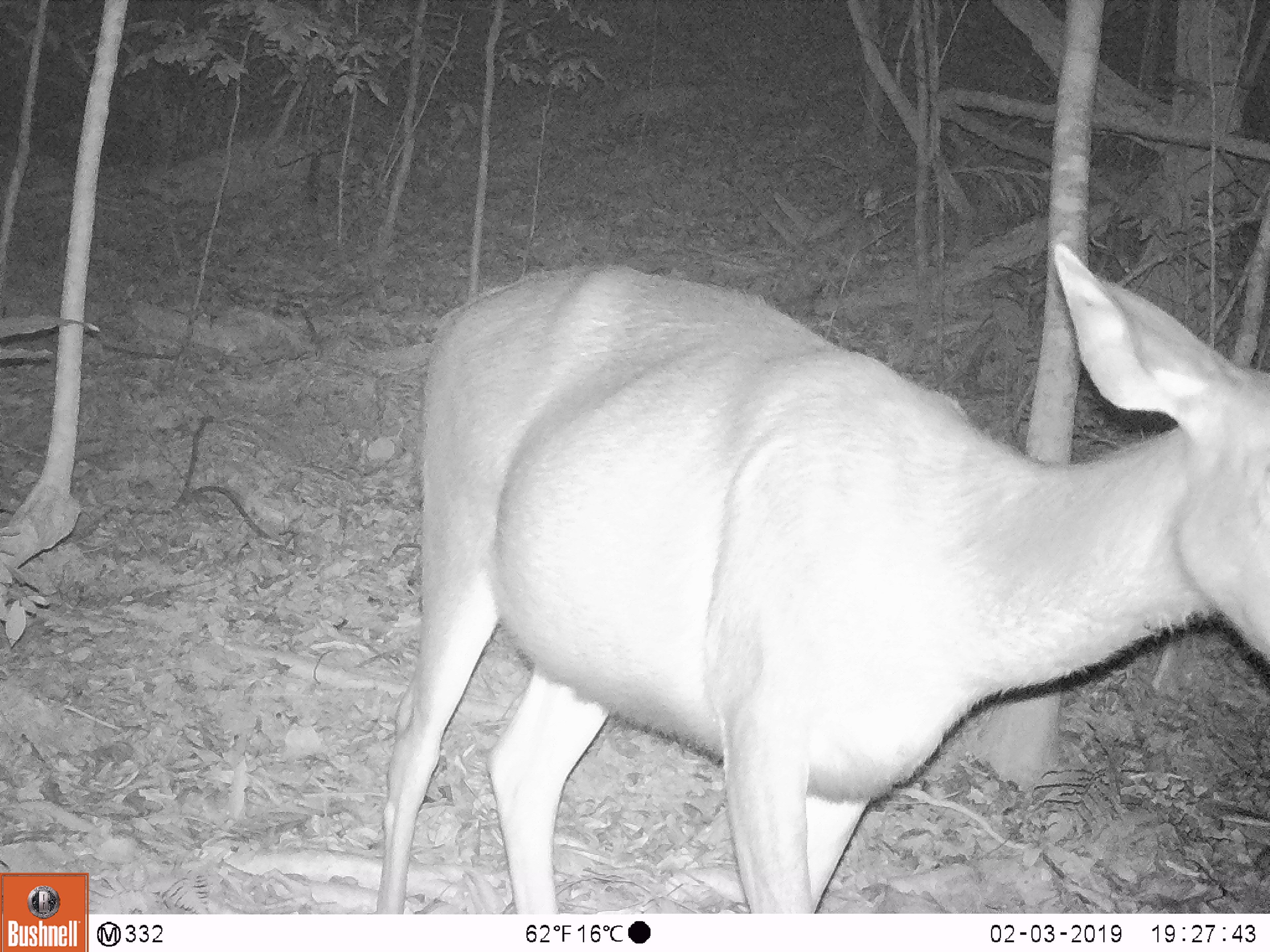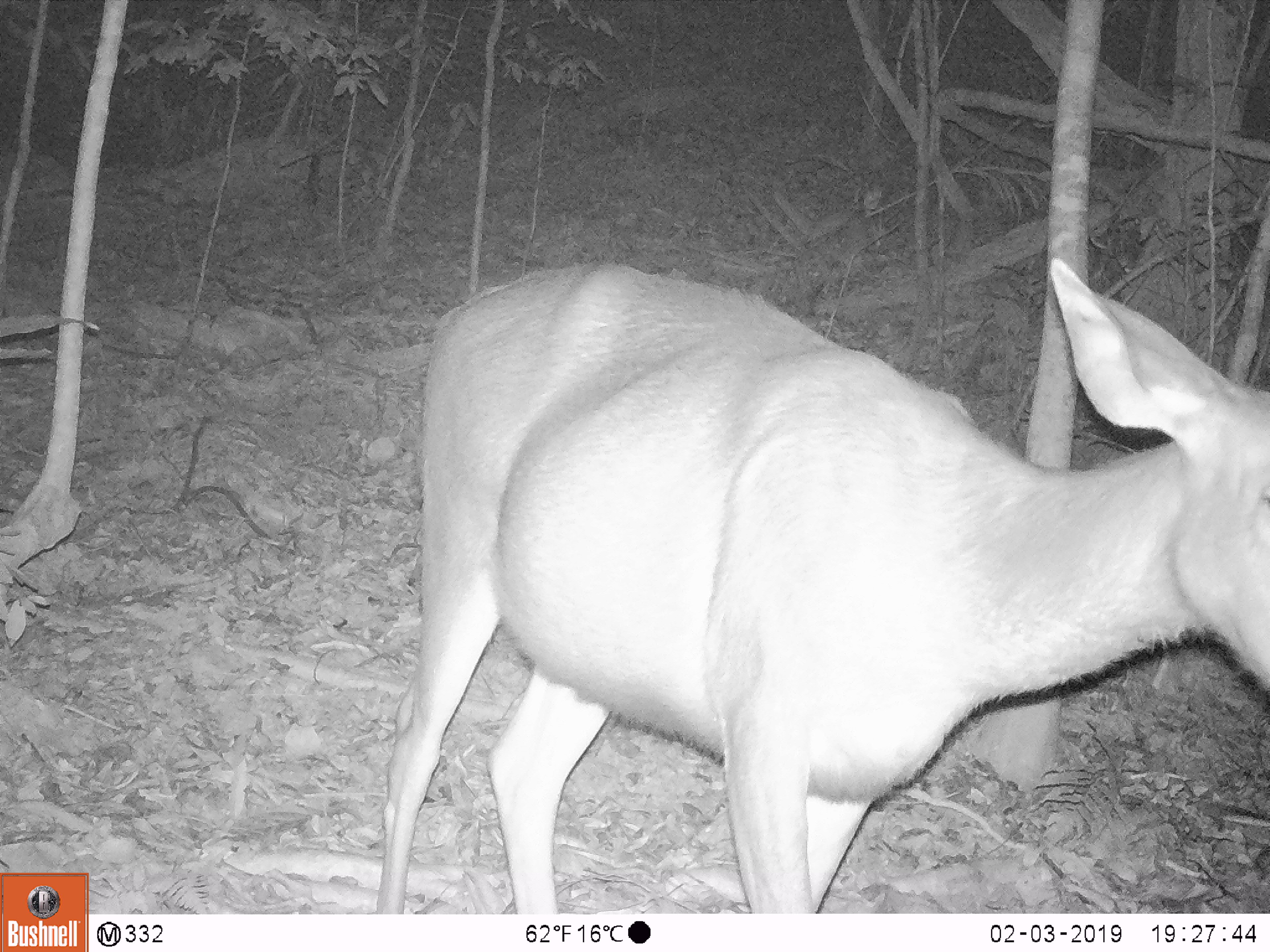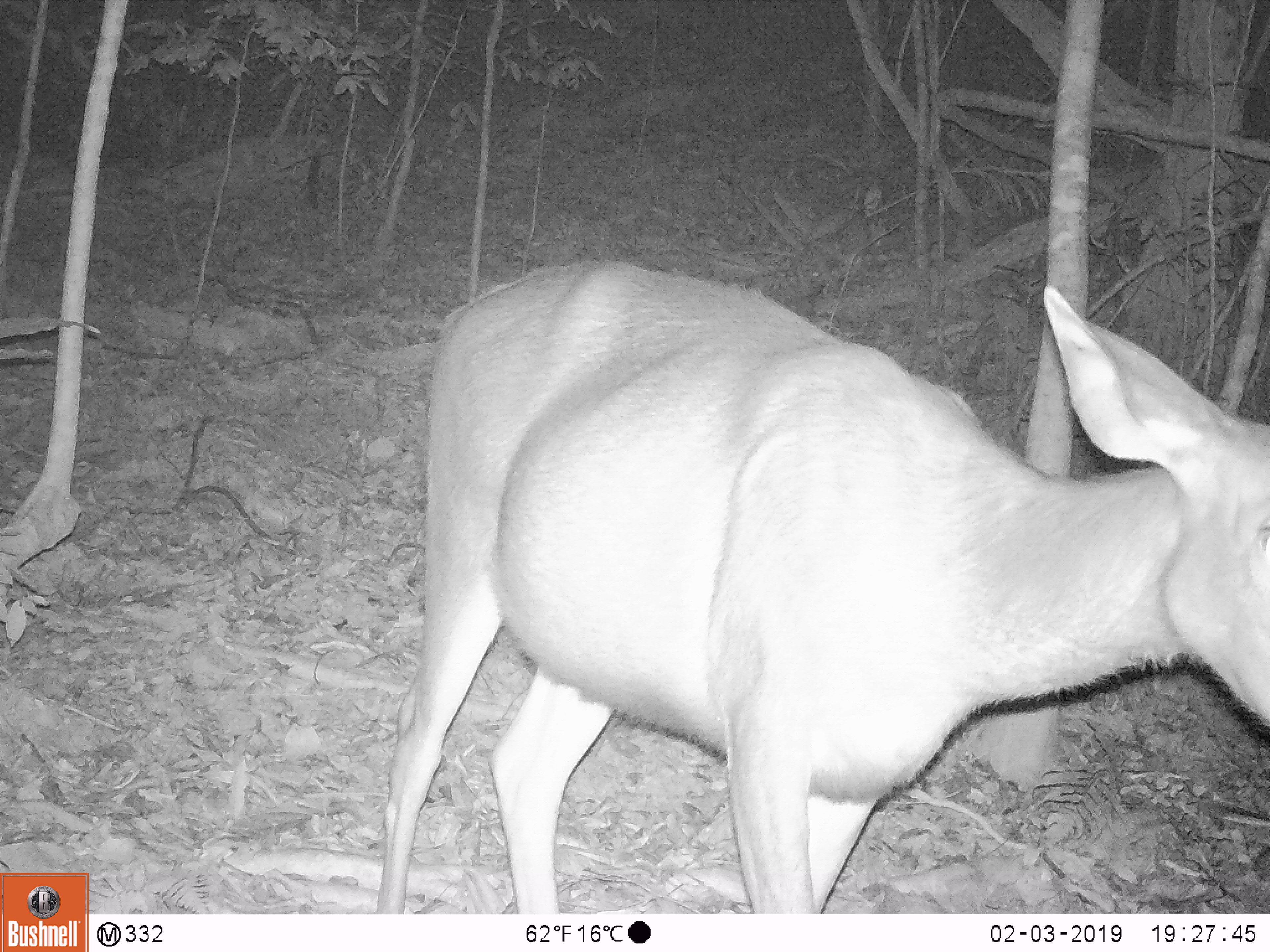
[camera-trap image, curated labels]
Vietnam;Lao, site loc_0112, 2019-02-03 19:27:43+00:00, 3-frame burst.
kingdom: Animalia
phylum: Chordata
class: Mammalia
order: Artiodactyla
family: Cervidae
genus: Rusa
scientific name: Rusa unicolor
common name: sambar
Sambar (Rusa unicolor). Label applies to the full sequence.